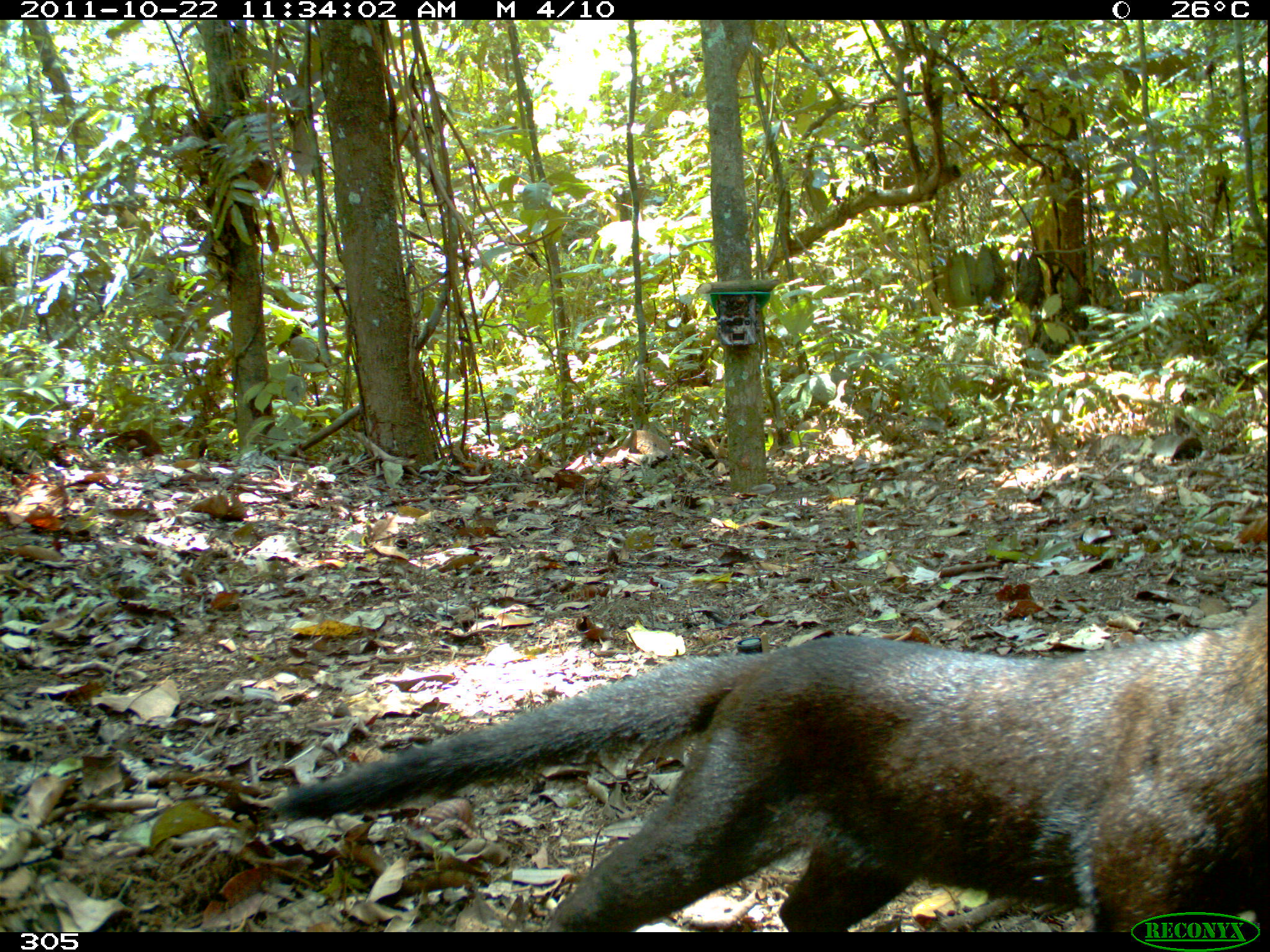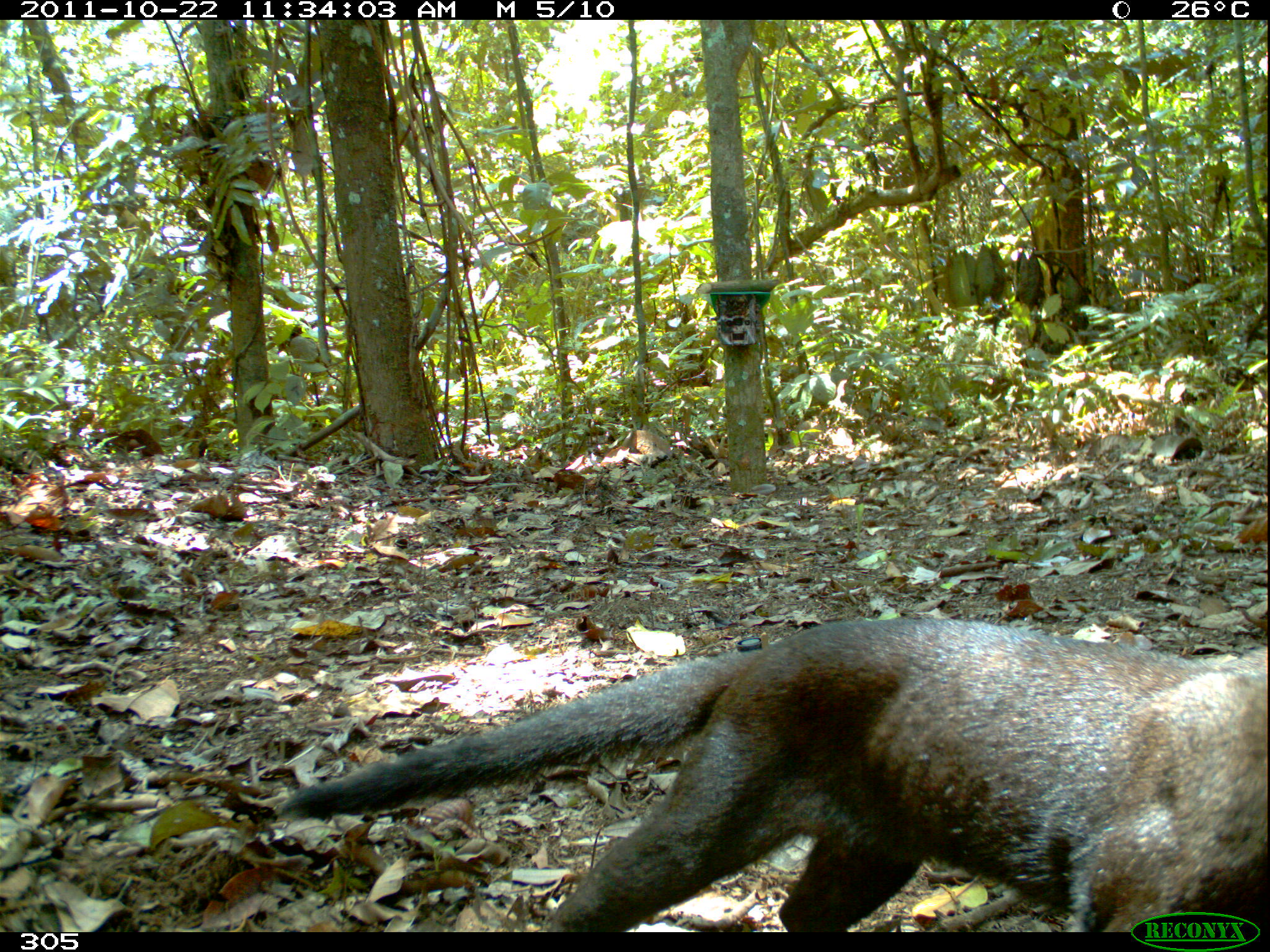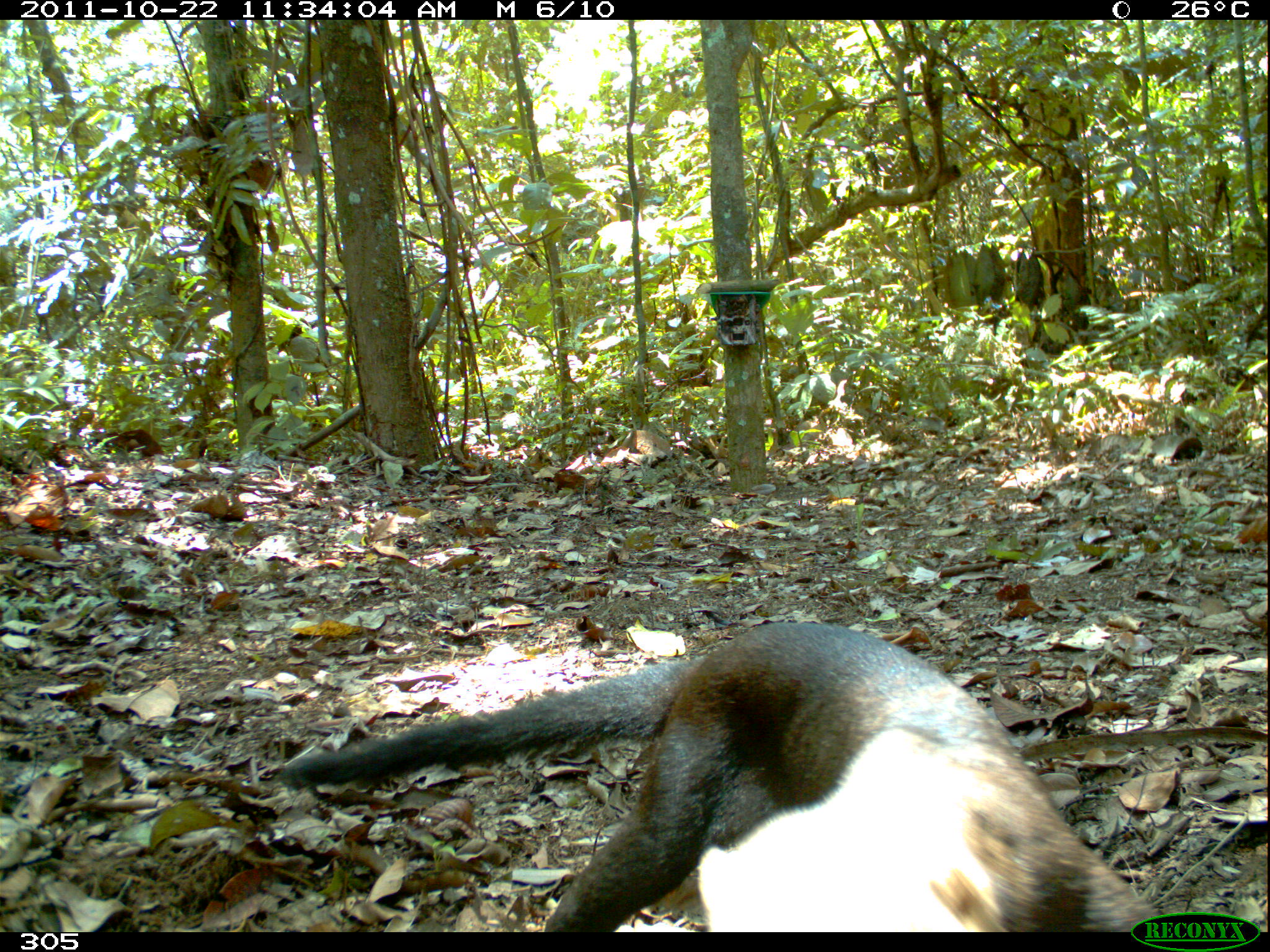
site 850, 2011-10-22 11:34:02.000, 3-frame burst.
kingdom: Animalia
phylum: Chordata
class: Mammalia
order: Carnivora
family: Mustelidae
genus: Eira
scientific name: Eira barbara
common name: tayra